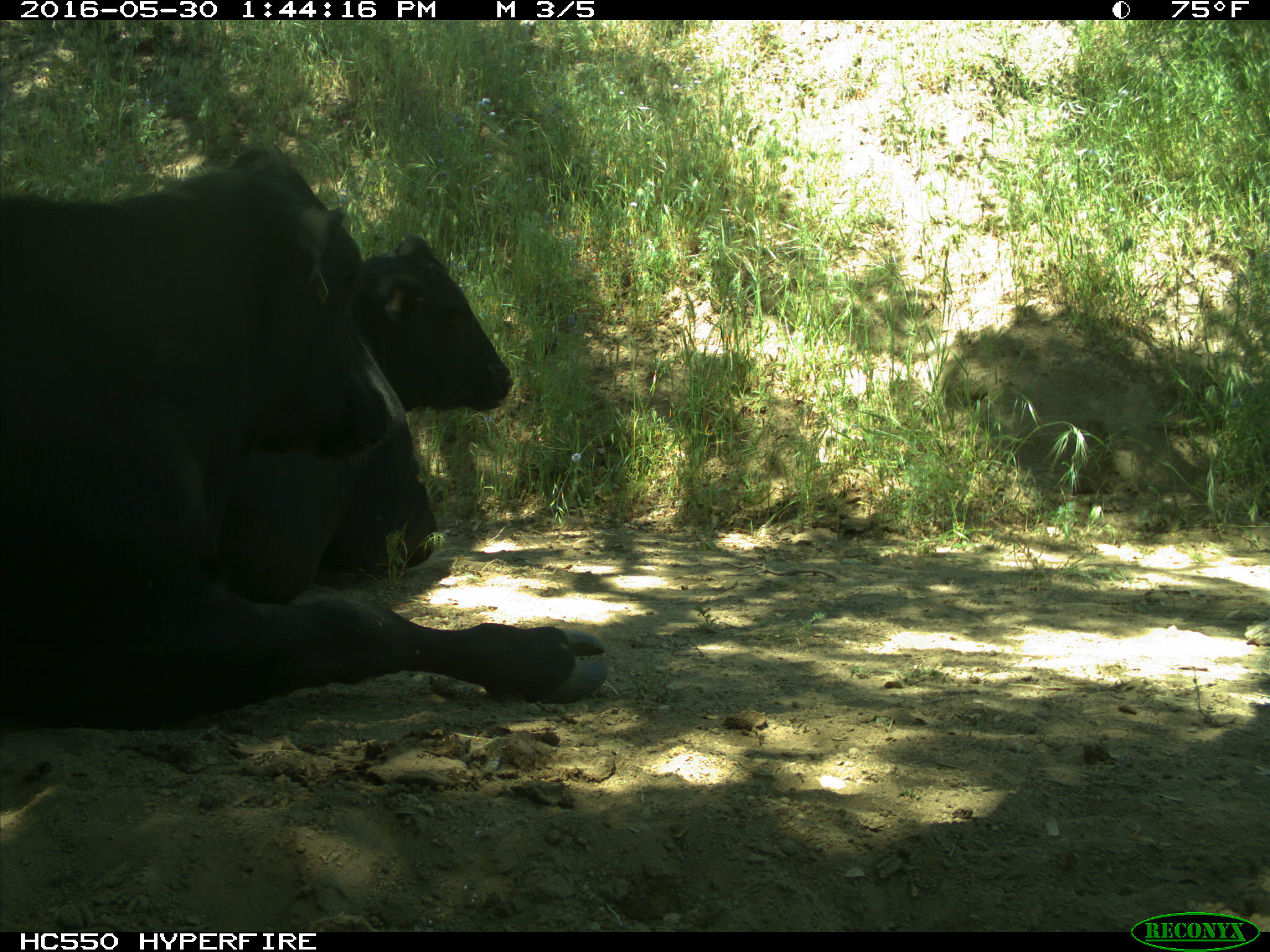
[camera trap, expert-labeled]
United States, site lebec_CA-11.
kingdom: Animalia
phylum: Chordata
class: Mammalia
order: Artiodactyla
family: Bovidae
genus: Bos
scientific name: Bos taurus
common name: domestic cow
Bos taurus (domestic cow).